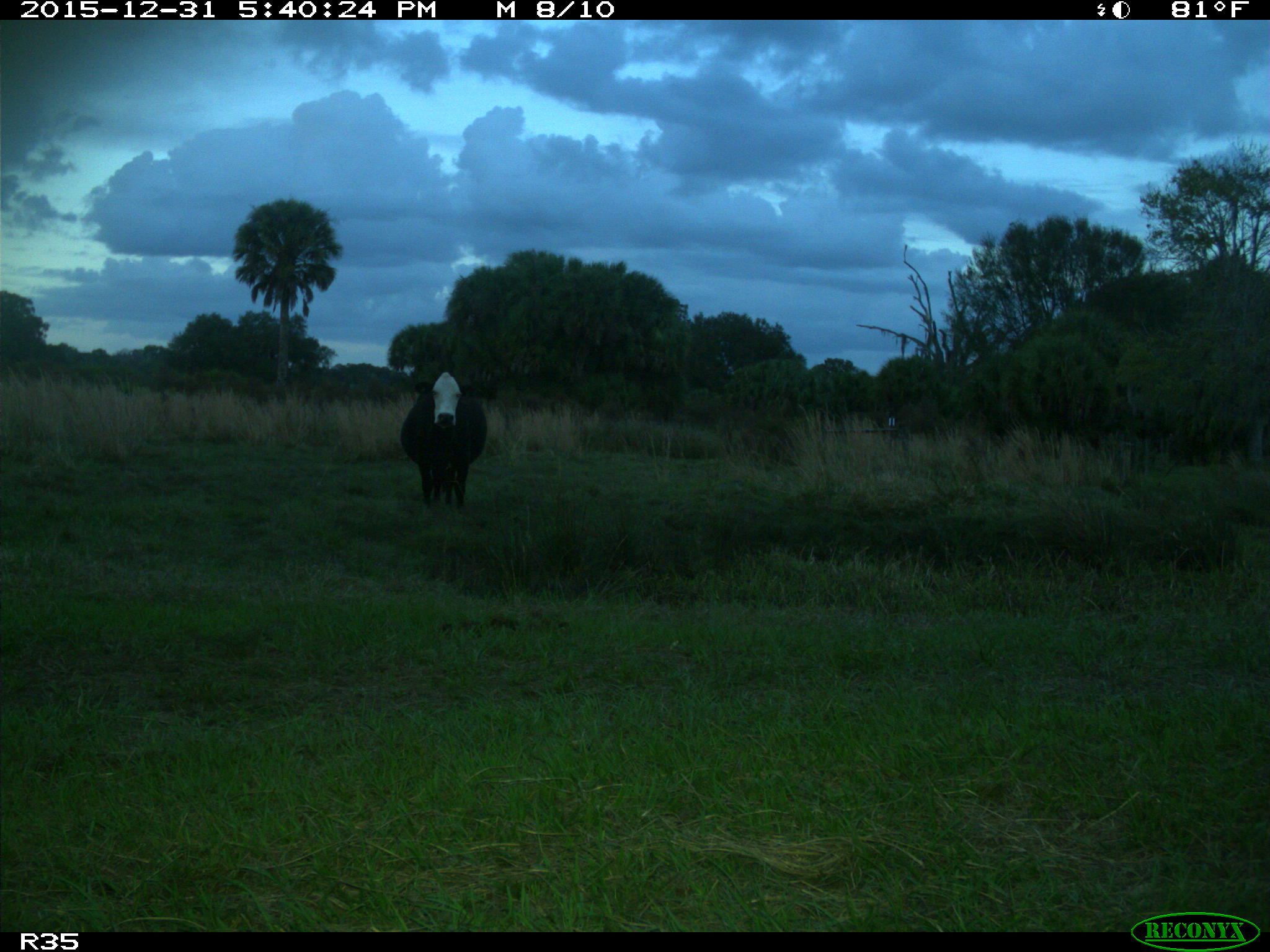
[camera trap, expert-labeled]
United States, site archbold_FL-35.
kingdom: Animalia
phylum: Chordata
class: Mammalia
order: Artiodactyla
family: Bovidae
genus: Bos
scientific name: Bos taurus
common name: domestic cow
Bos taurus (domestic cow).